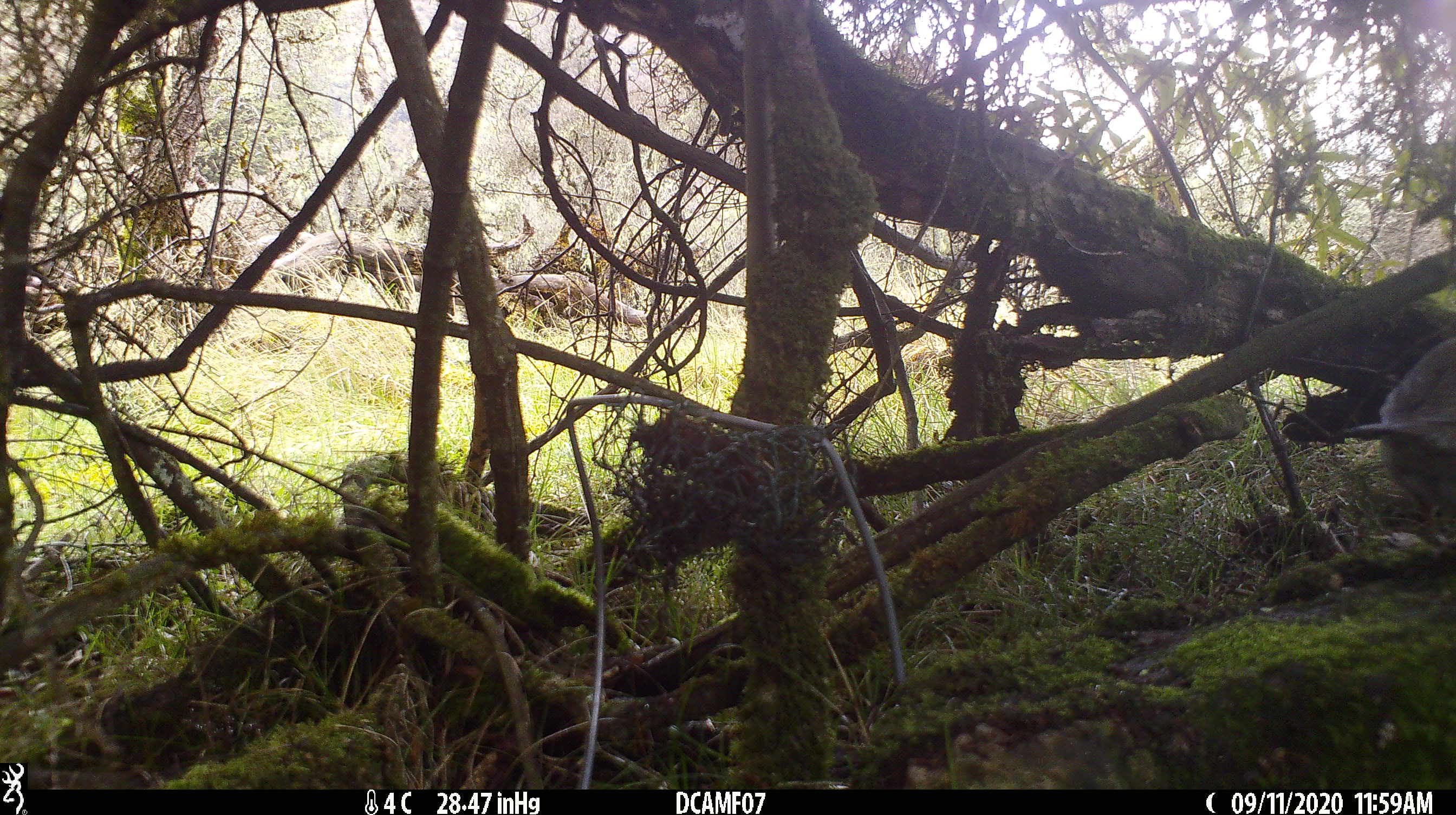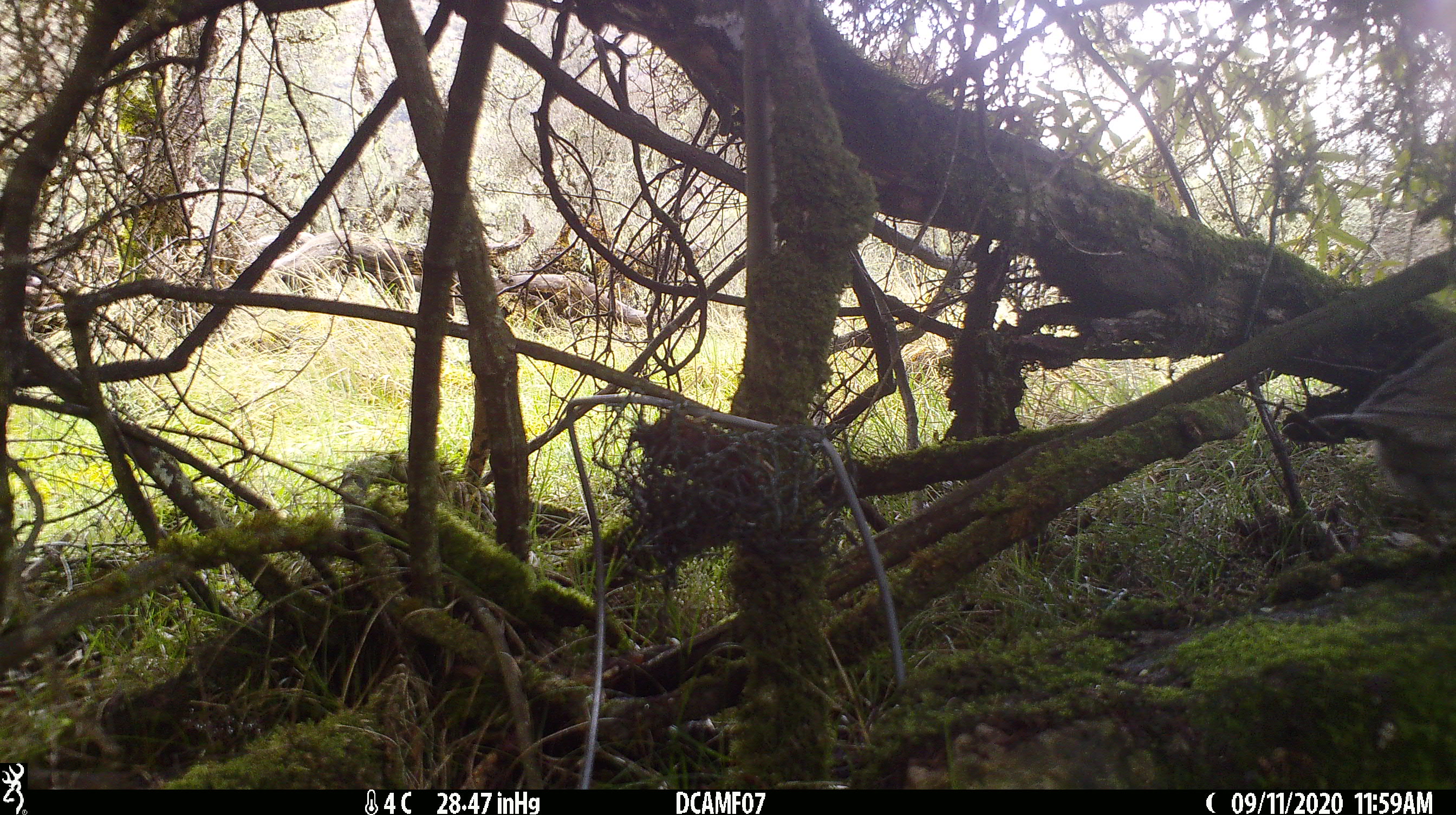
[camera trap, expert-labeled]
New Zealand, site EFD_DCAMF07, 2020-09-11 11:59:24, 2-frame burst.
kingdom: Animalia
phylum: Chordata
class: Aves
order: Passeriformes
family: Turdidae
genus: Turdus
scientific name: Turdus philomelos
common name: song thrush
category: thrush